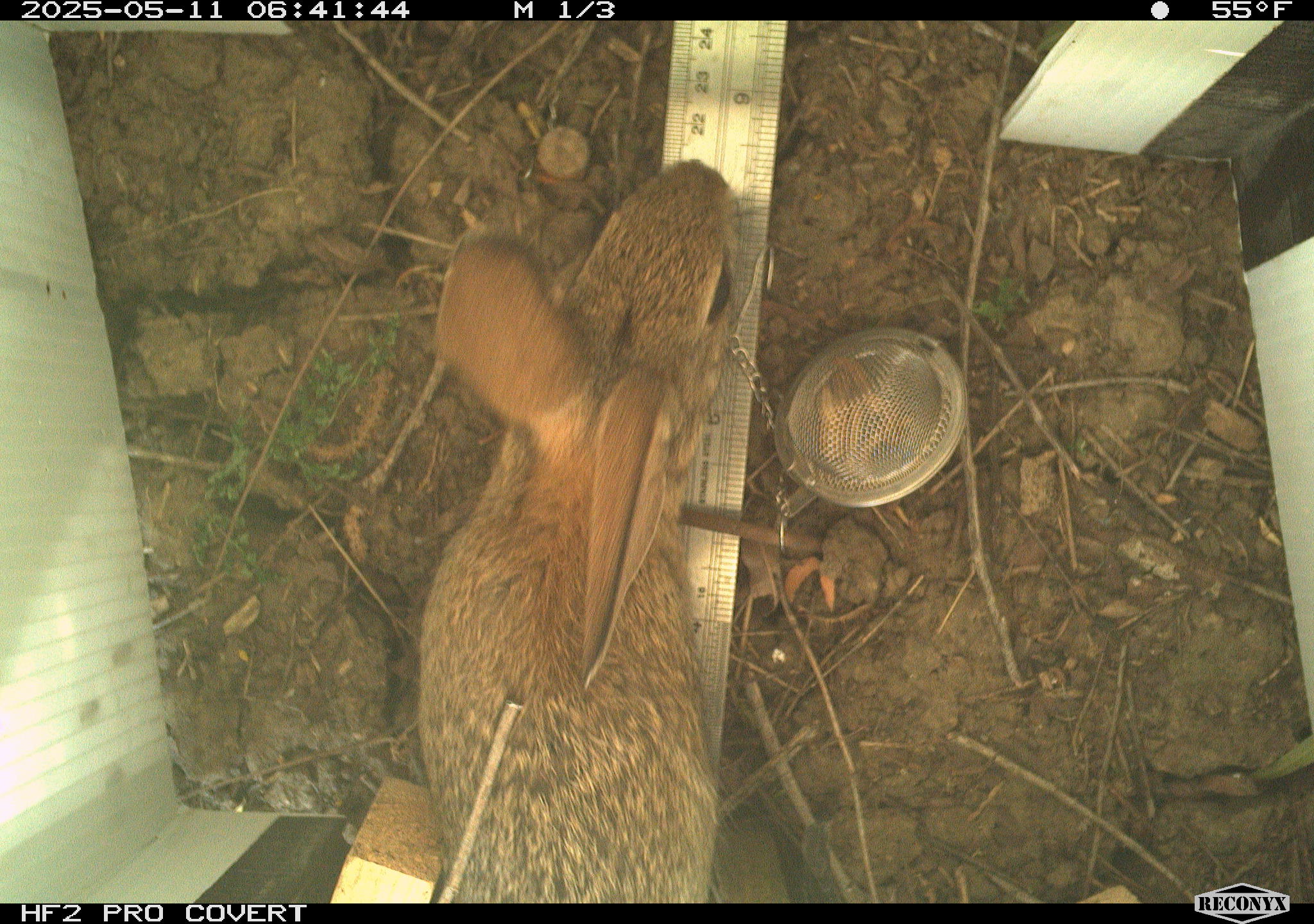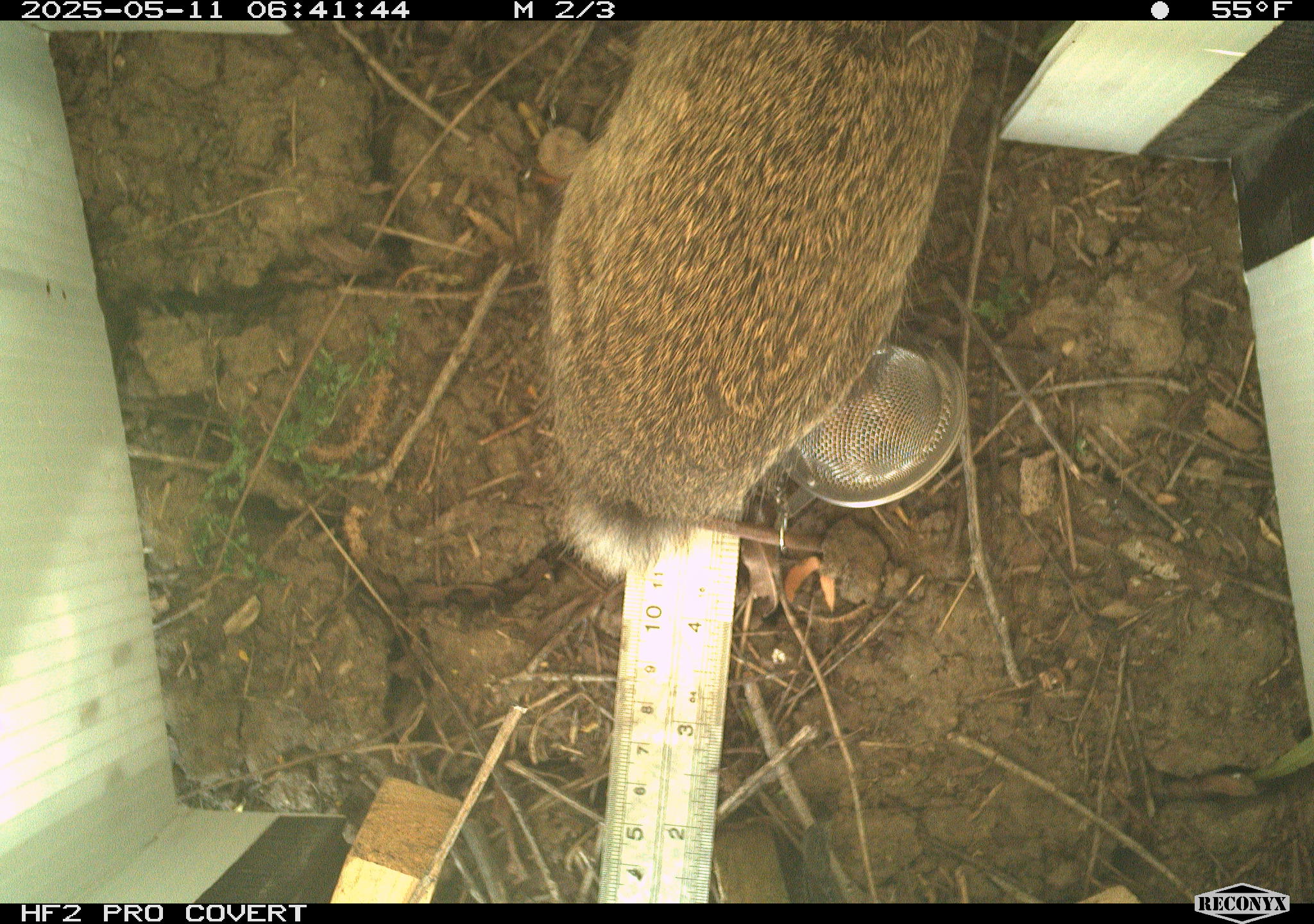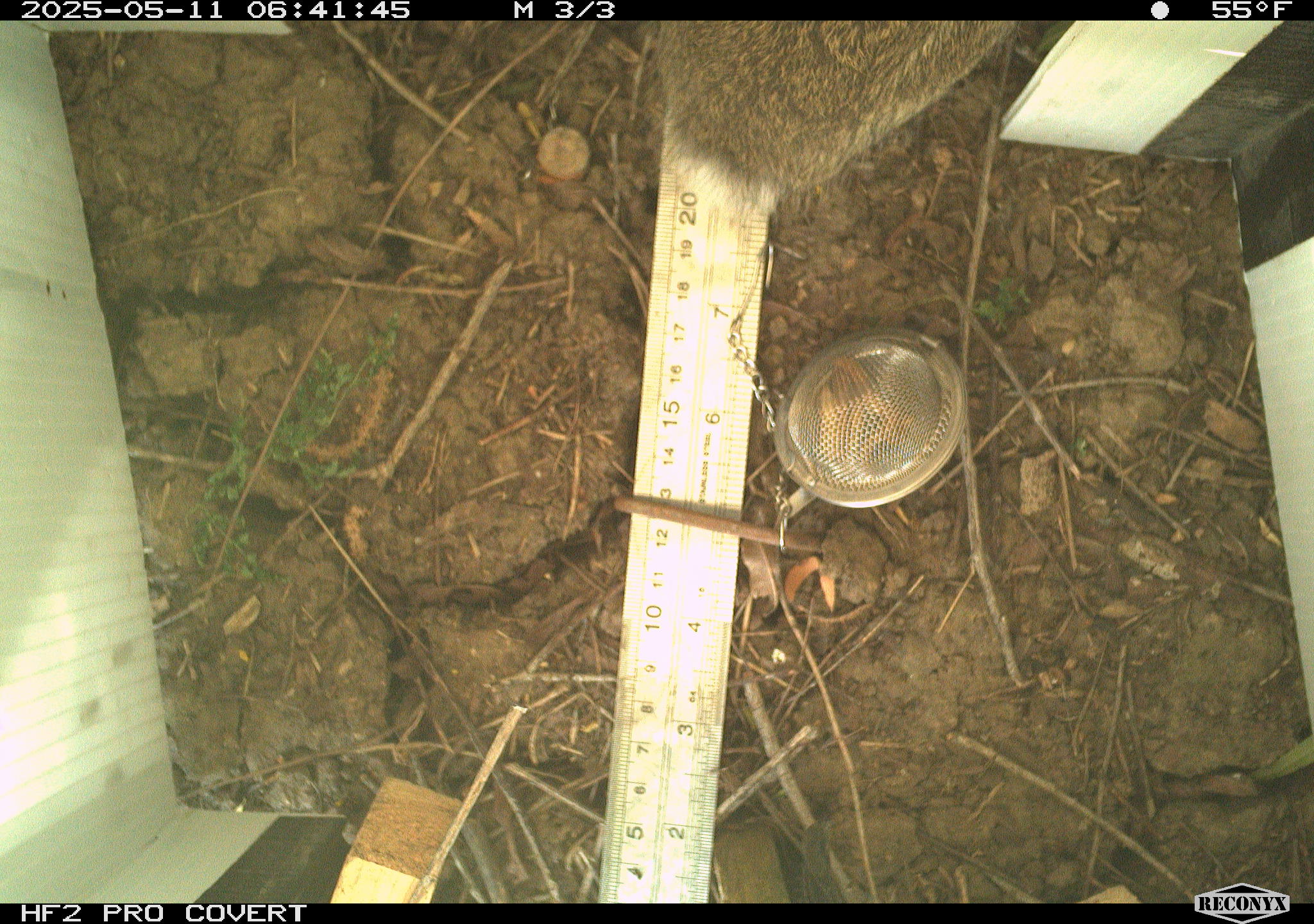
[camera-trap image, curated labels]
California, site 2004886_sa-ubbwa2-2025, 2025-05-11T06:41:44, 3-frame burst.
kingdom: Animalia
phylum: Chordata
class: Mammalia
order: Lagomorpha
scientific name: Lagomorpha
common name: hares, rabbits, and pikas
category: lagomorpha order